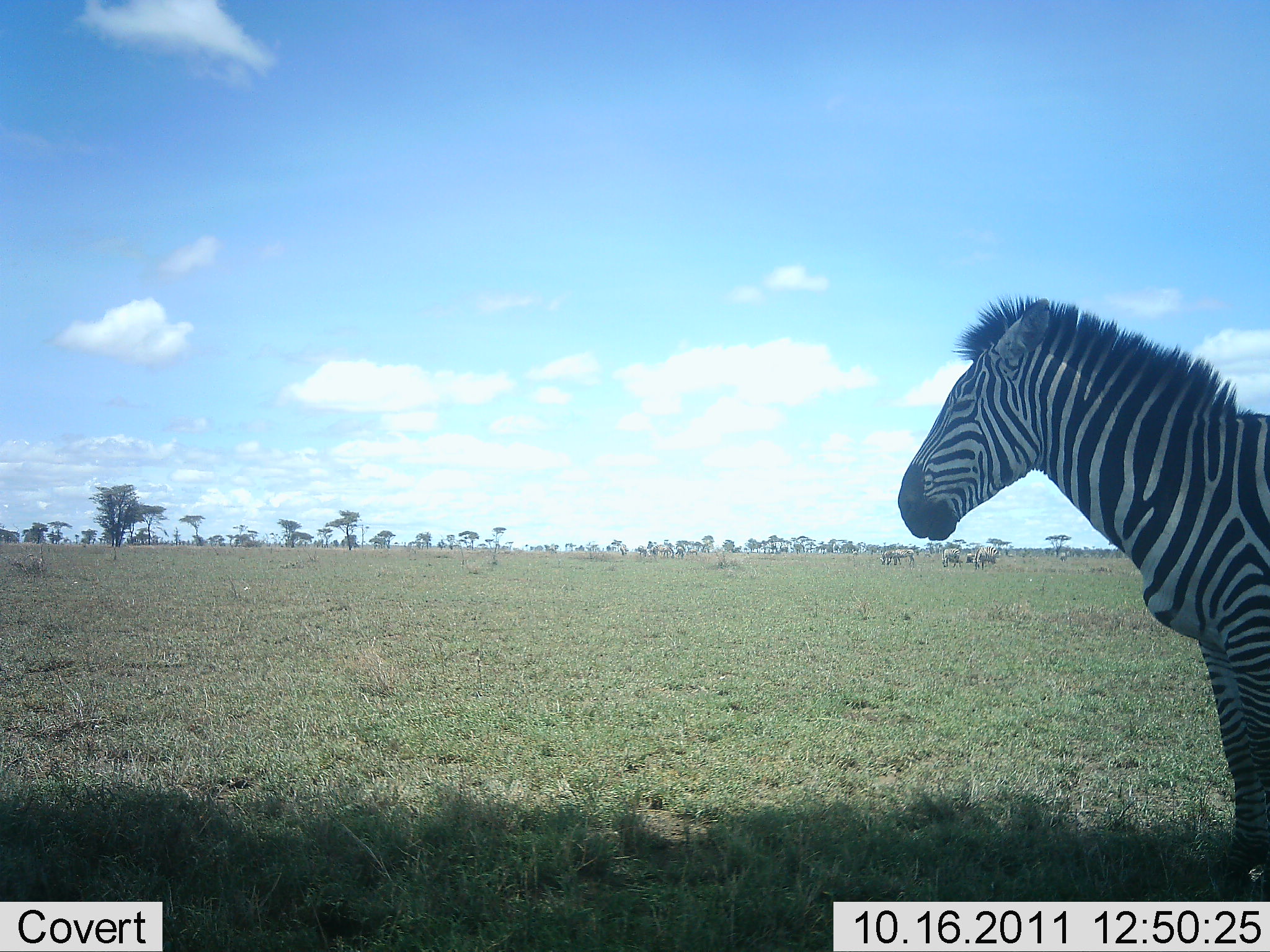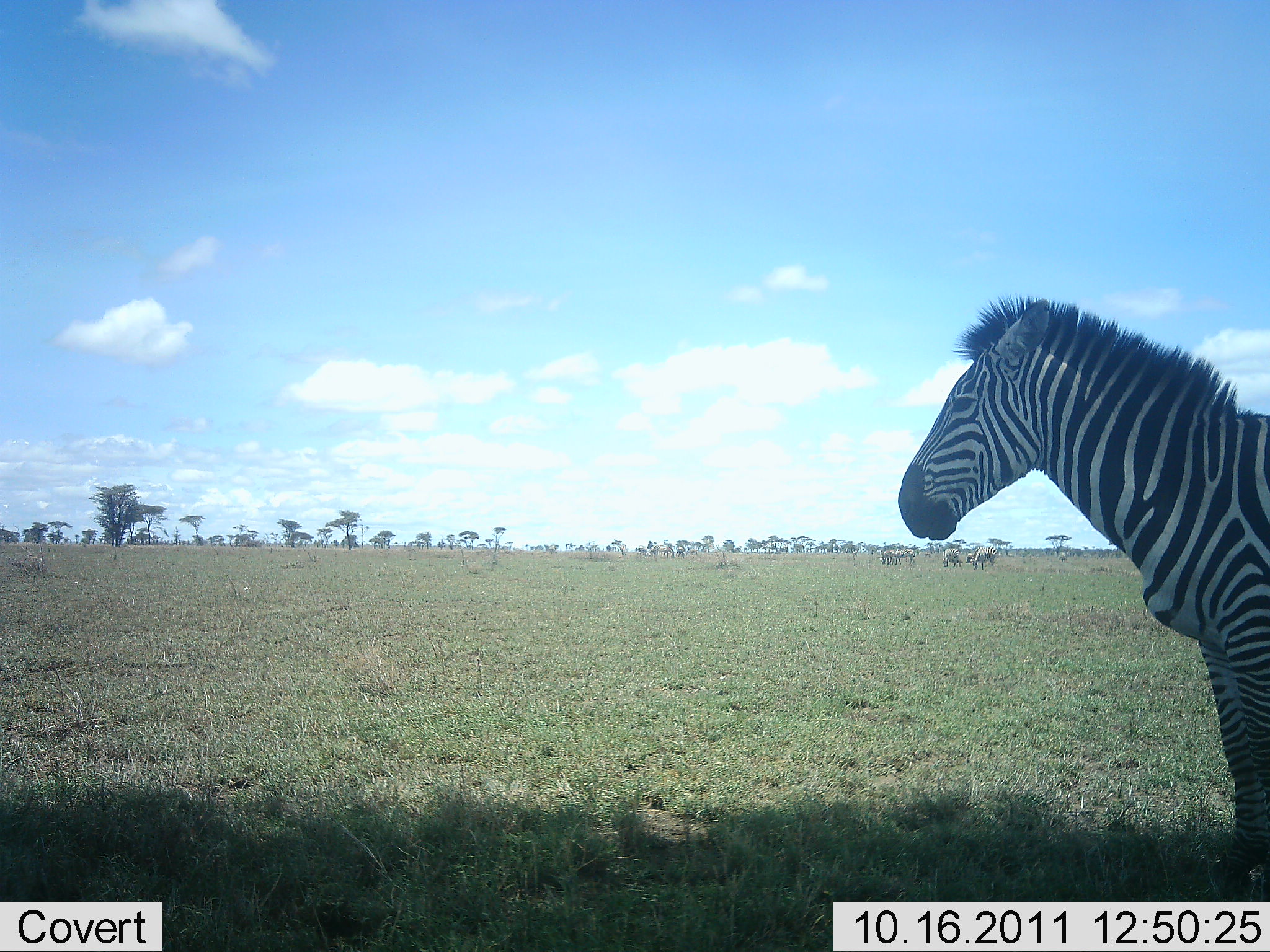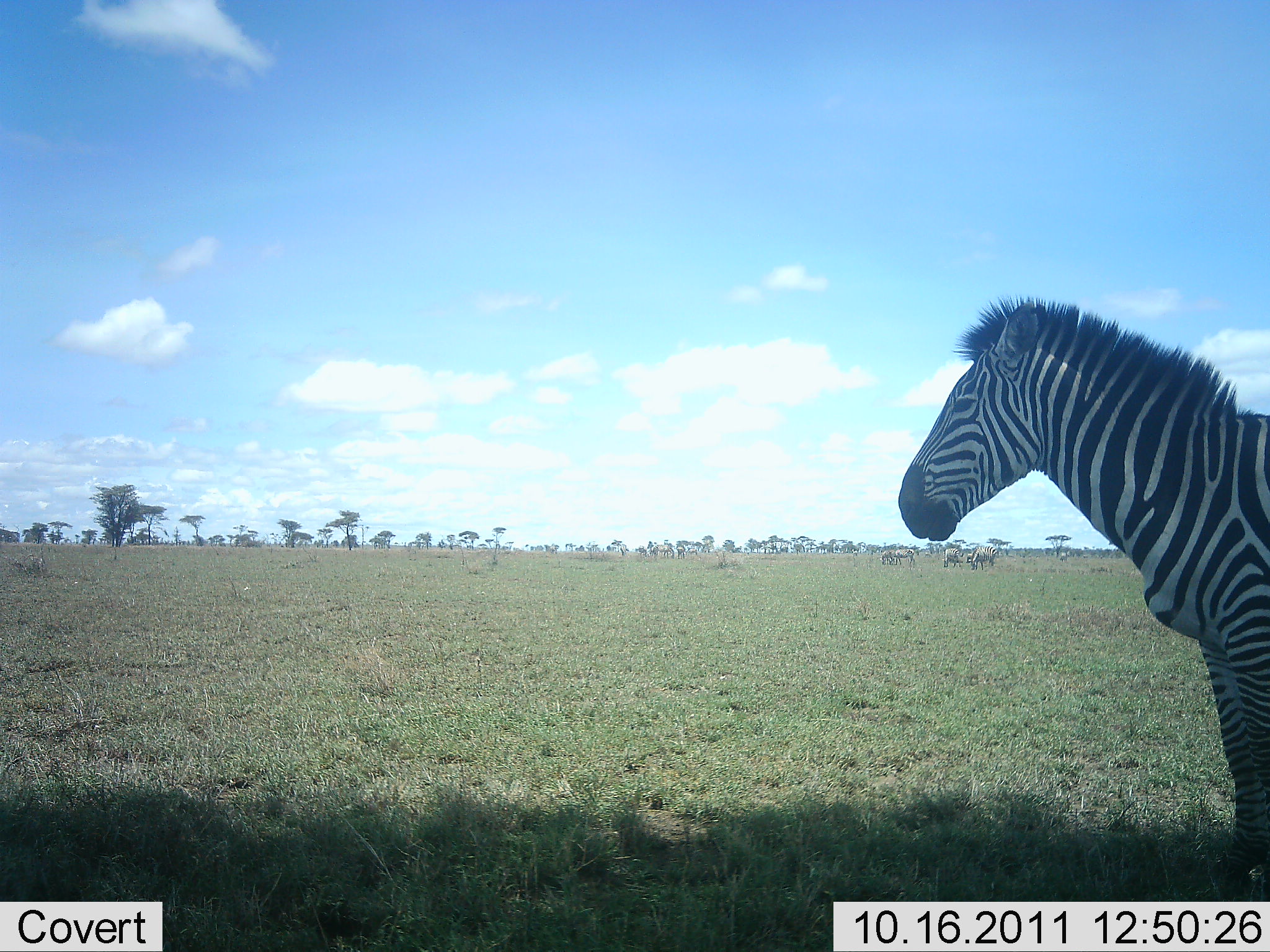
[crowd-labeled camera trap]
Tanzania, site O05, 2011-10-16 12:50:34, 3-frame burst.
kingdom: Animalia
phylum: Chordata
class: Mammalia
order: Perissodactyla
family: Equidae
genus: Equus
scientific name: Equus quagga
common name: plains zebra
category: zebra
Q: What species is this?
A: Zebra (plains zebra) (Equus quagga).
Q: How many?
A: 1.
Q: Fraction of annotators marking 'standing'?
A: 100%.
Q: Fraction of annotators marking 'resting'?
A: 0%.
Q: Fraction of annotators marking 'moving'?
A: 0%.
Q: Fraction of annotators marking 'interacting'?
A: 0%.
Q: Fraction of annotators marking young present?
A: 0%.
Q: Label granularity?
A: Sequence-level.